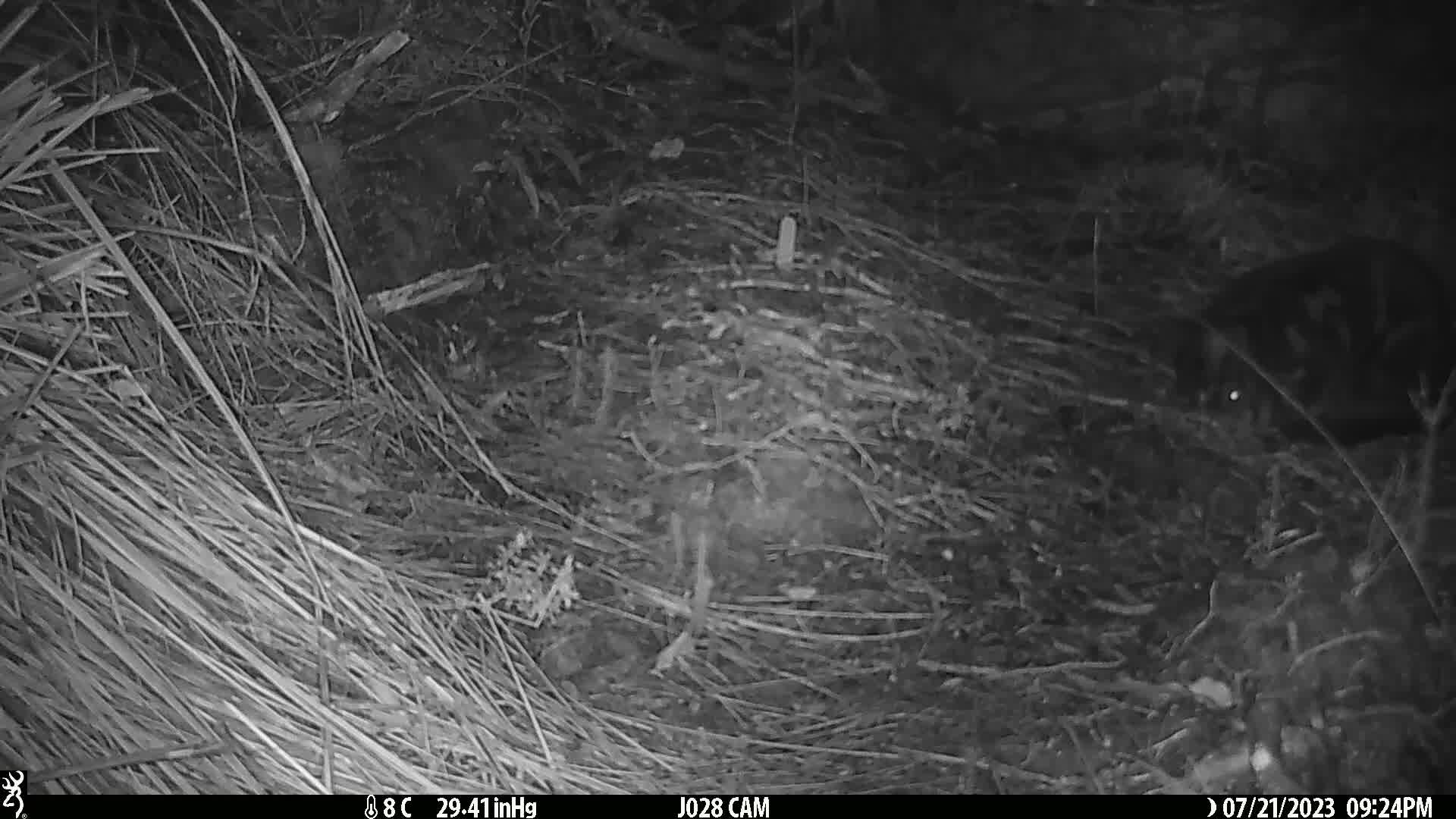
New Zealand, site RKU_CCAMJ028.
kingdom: Animalia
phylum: Chordata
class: Mammalia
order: Carnivora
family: Felidae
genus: Felis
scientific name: Felis catus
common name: domestic cat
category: cat